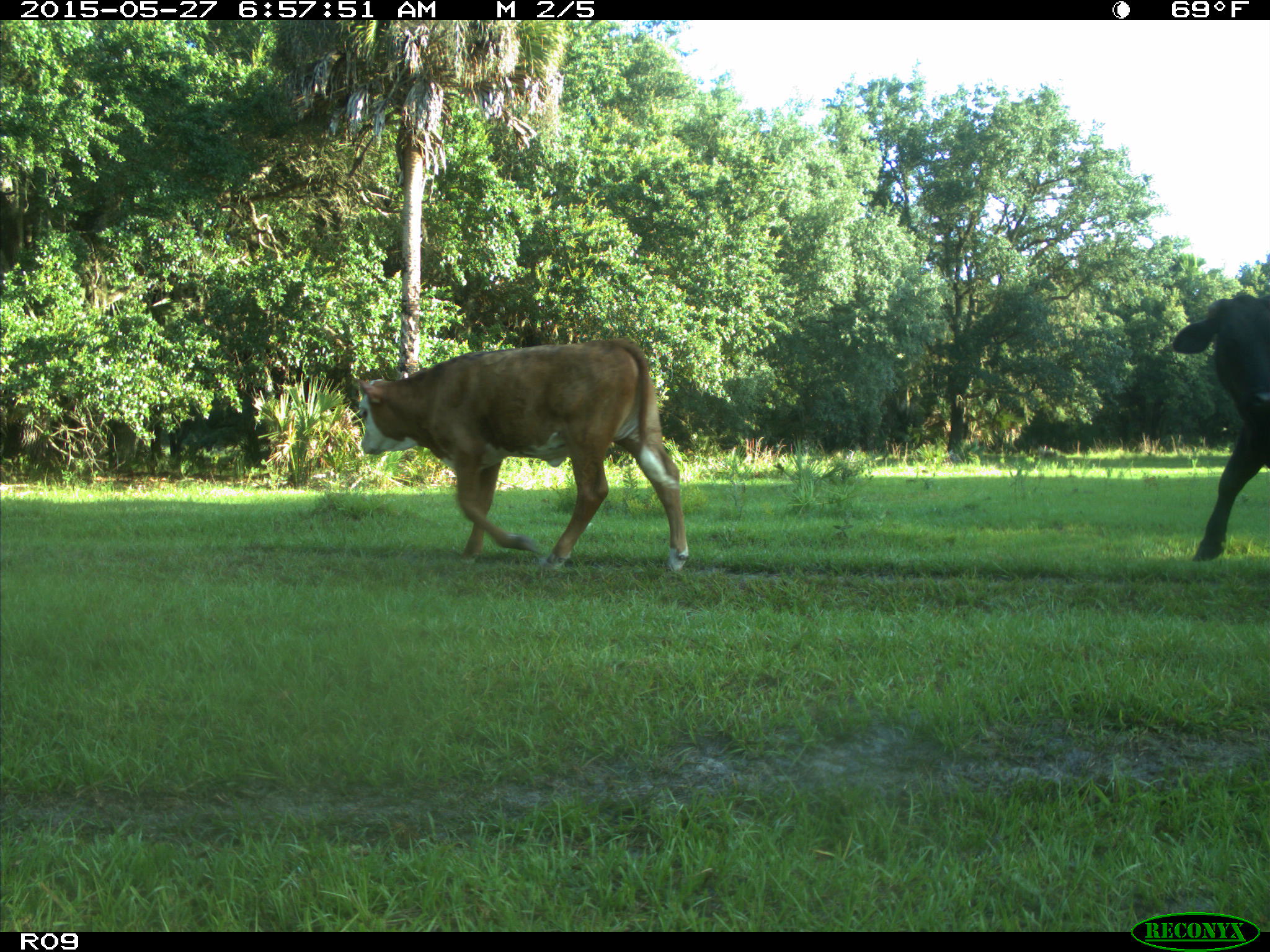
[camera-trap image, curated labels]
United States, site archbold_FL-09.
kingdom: Animalia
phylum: Chordata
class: Mammalia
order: Artiodactyla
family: Bovidae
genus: Bos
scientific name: Bos taurus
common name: domestic cow